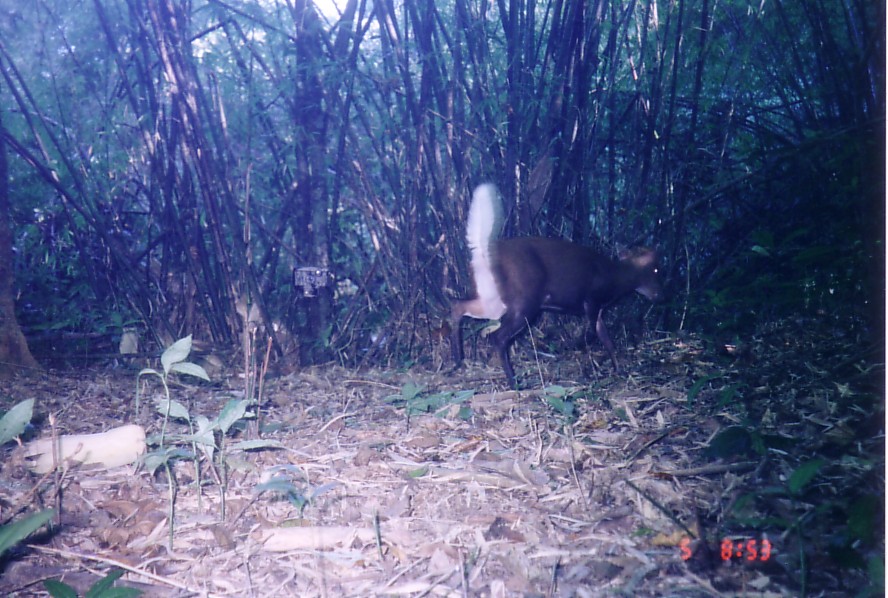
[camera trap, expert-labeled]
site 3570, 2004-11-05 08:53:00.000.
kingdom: Animalia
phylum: Chordata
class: Mammalia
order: Artiodactyla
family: Cervidae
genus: Muntiacus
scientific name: Muntiacus rooseveltorum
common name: roosevelts' muntjac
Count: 1.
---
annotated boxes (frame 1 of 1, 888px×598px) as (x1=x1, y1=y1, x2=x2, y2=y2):
muntiacus rooseveltorum: (x1=448, y1=184, x2=664, y2=392)